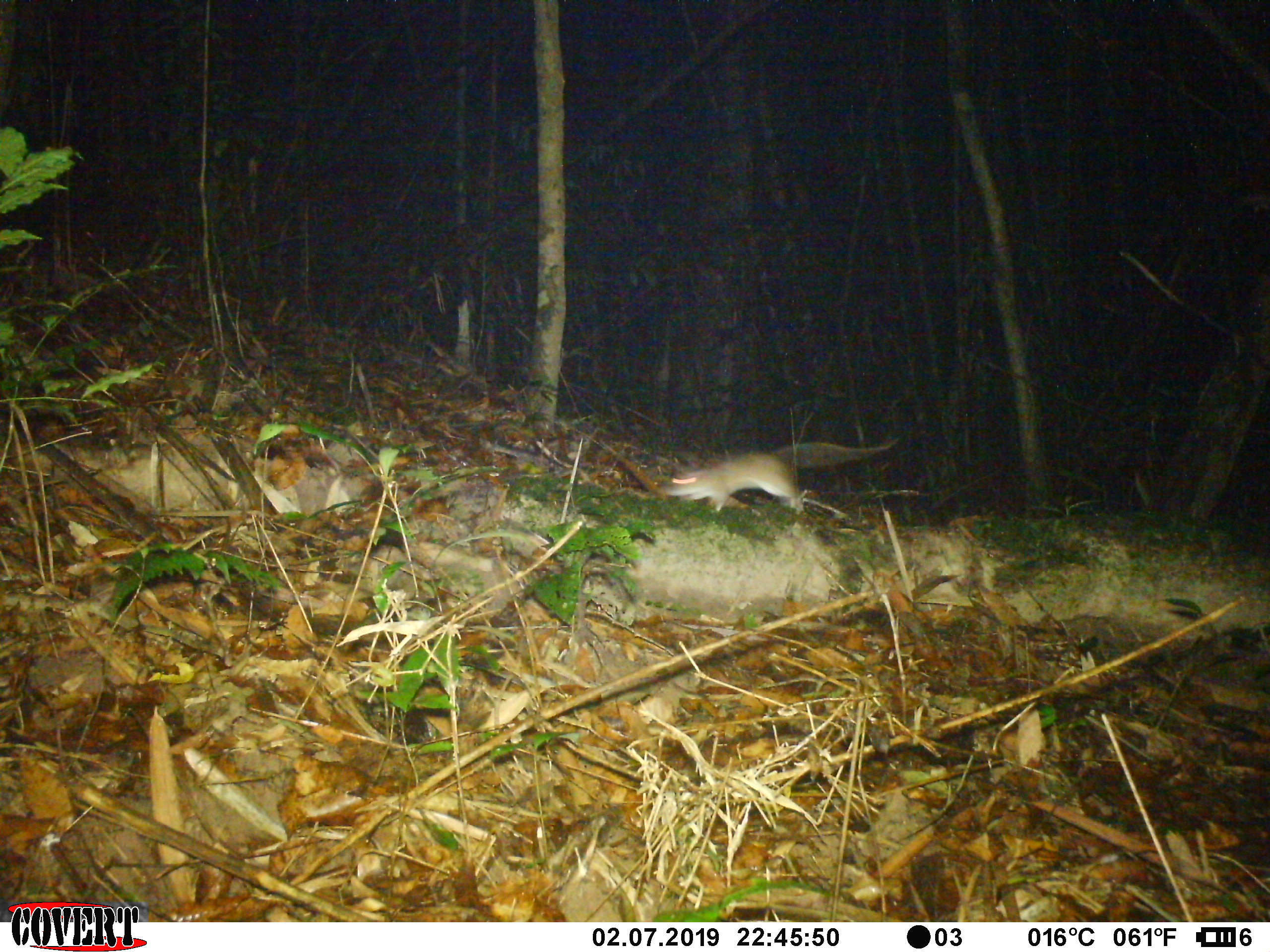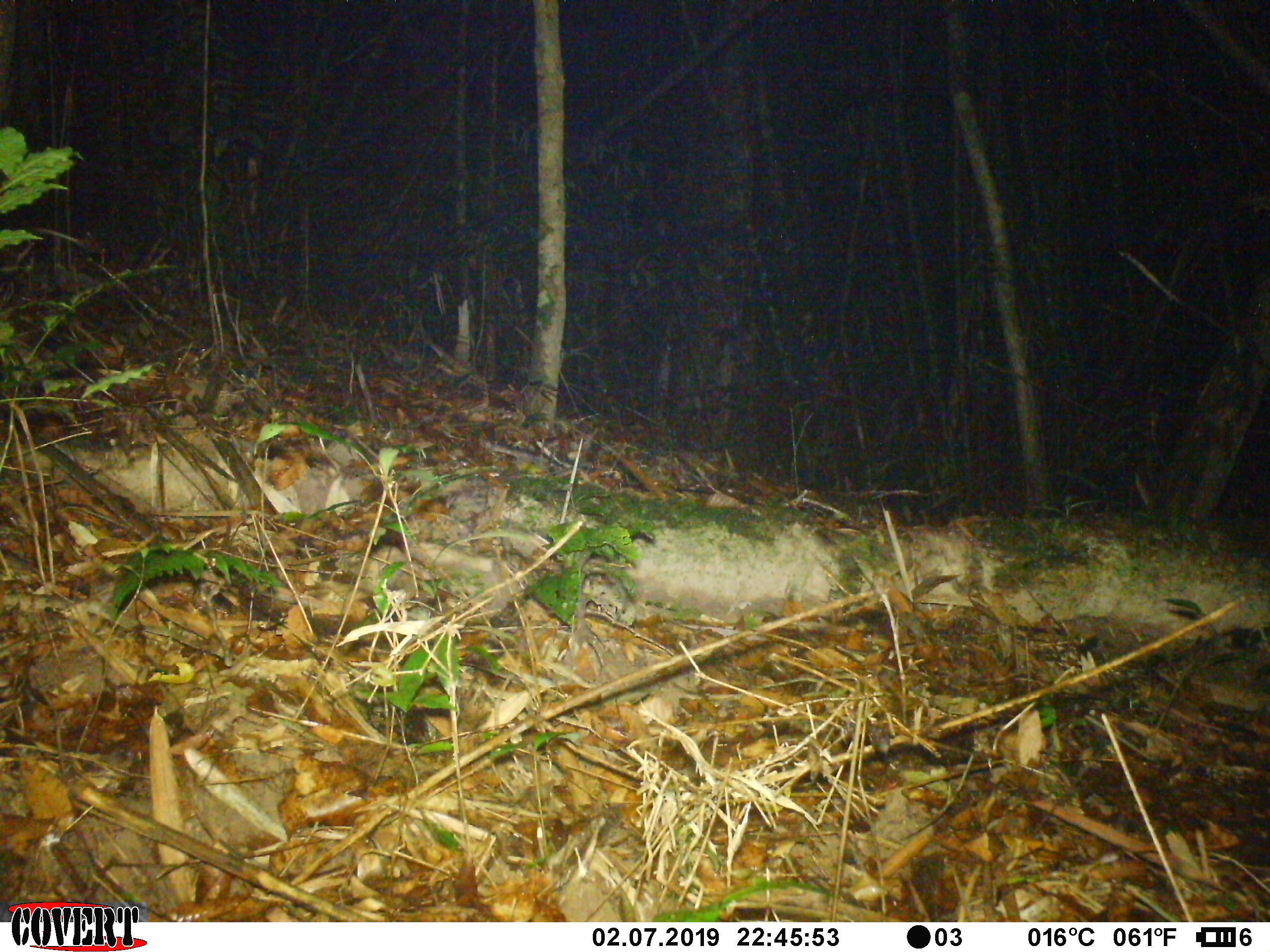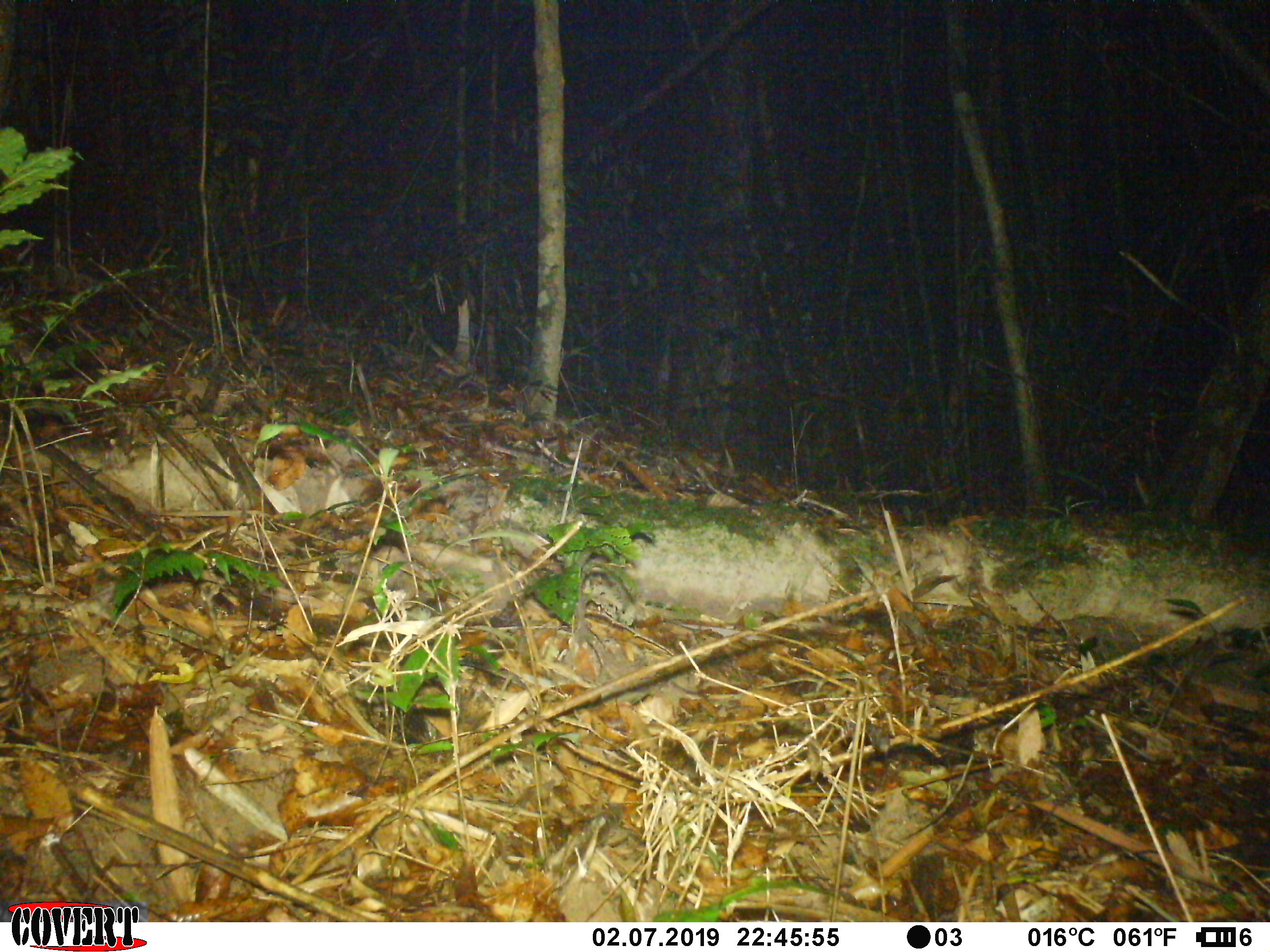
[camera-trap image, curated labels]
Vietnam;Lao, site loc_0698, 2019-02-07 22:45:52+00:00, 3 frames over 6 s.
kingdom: Animalia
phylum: Chordata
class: Mammalia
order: Rodentia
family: Muridae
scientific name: Muridae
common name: old-world mice and rats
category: unidentified murid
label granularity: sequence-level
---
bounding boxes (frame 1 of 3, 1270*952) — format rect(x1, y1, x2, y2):
unidentified murid: rect(663, 435, 899, 514)